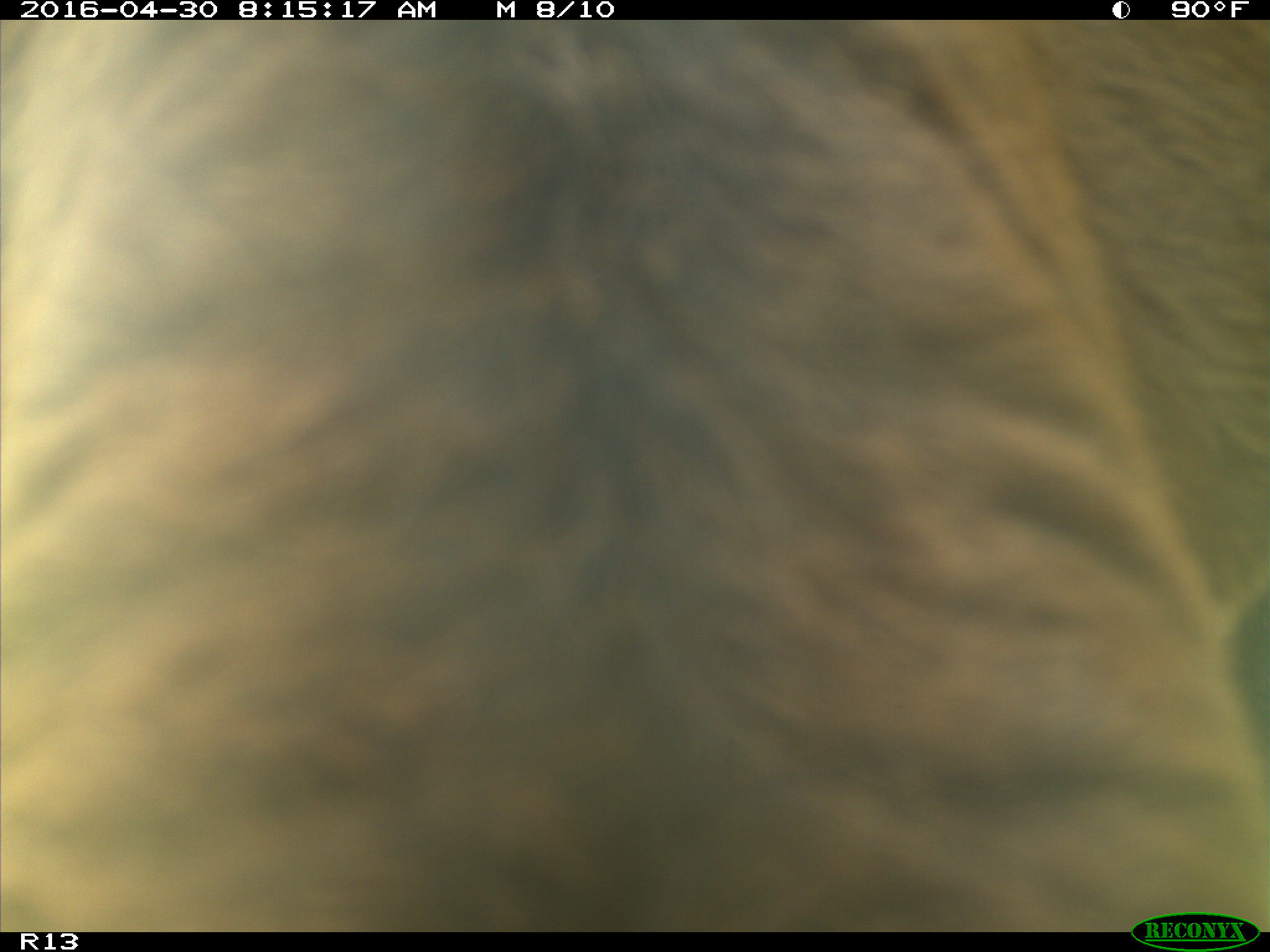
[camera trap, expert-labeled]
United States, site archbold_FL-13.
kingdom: Animalia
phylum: Chordata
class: Mammalia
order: Artiodactyla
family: Bovidae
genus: Bos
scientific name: Bos taurus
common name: domestic cow